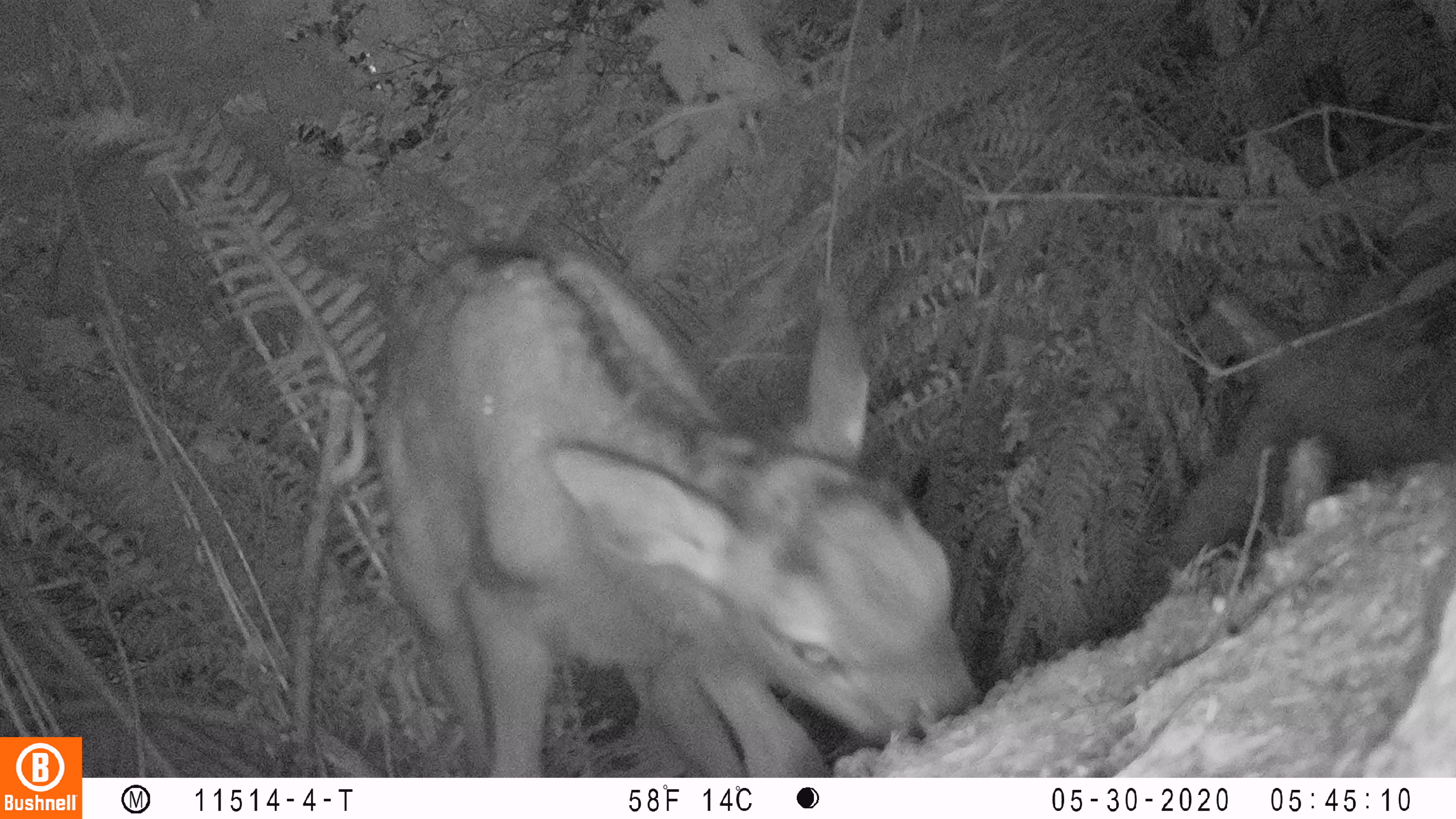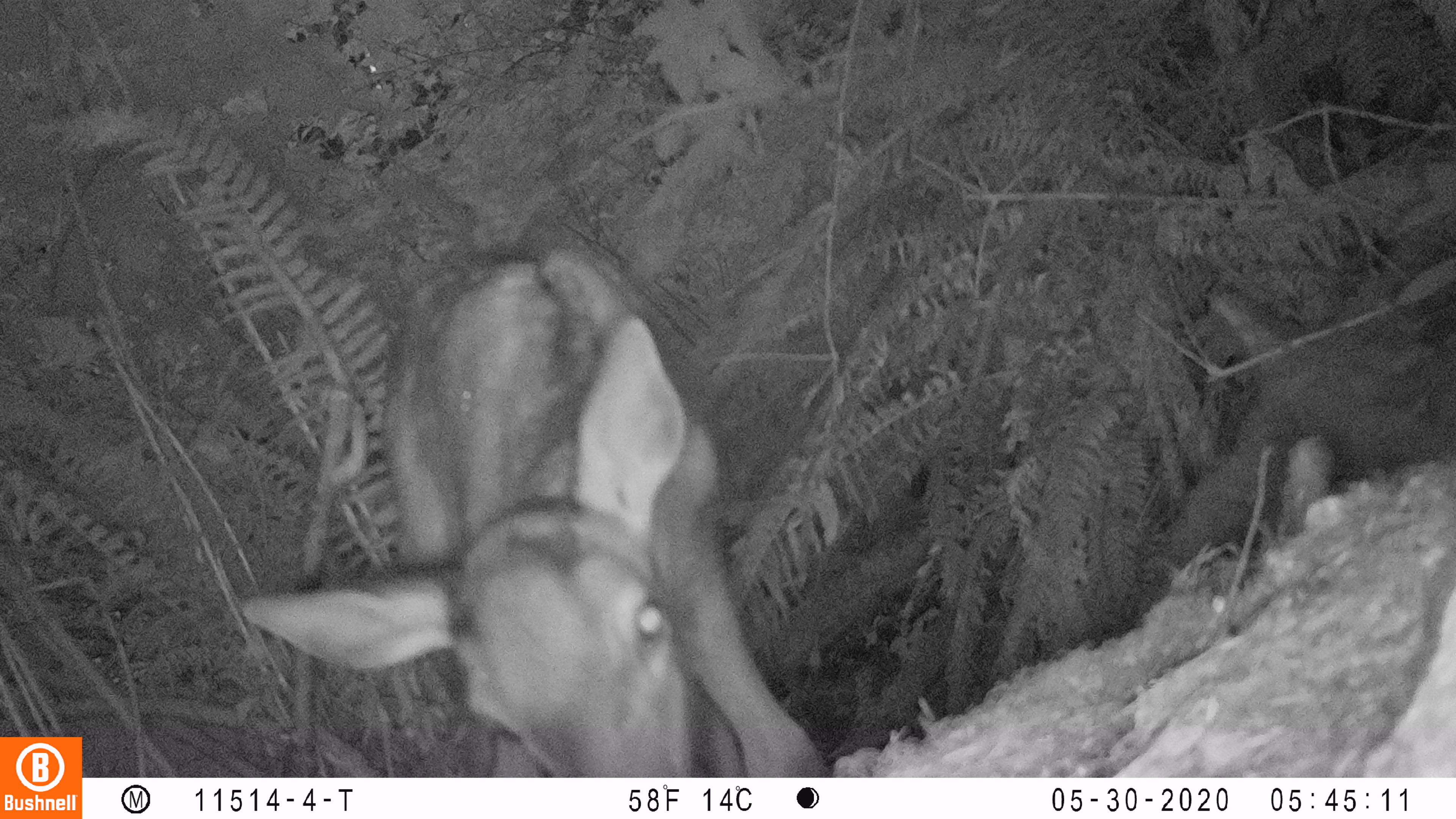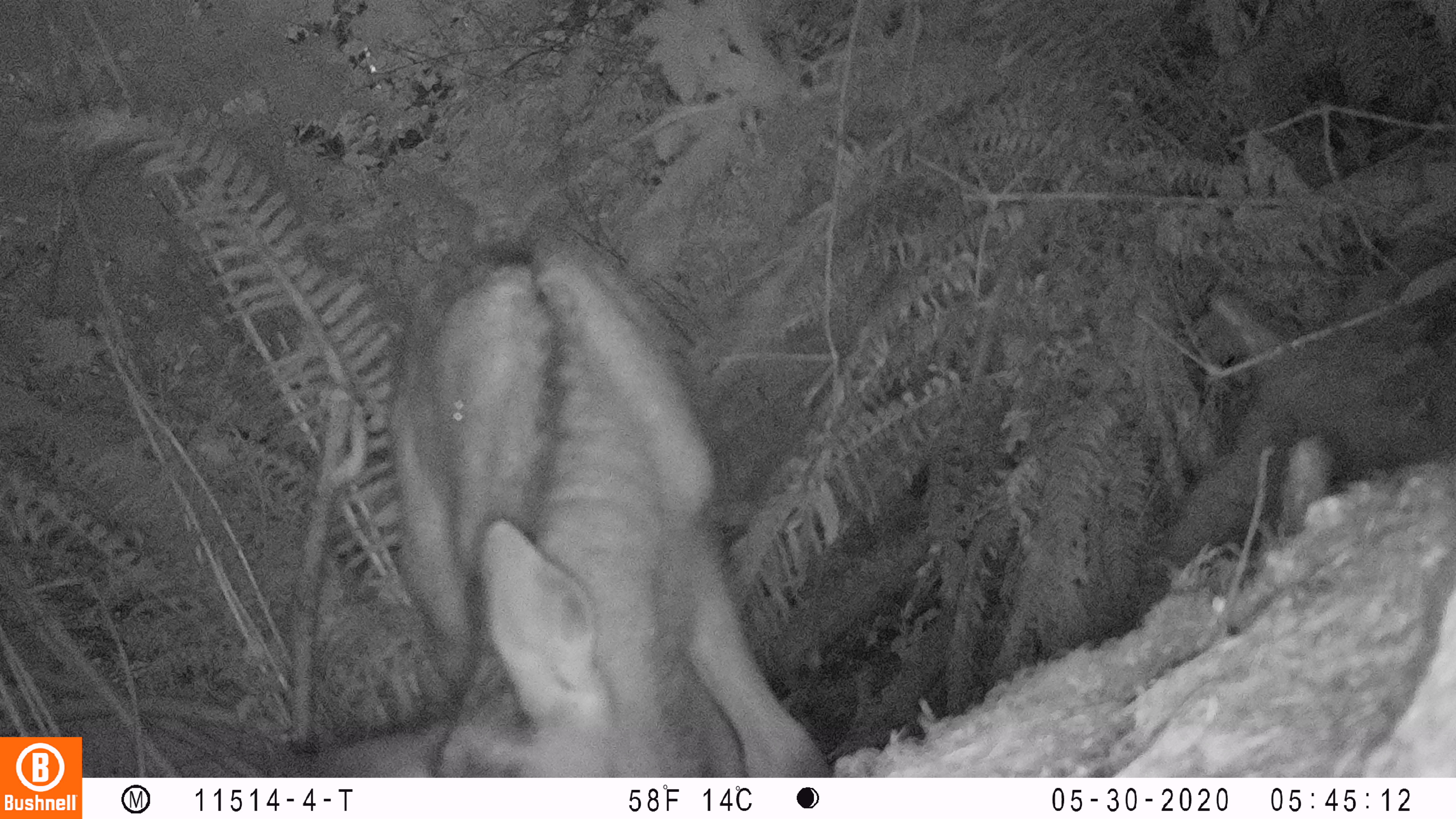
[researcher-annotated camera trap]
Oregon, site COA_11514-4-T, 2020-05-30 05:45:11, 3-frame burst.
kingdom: Animalia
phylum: Chordata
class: Mammalia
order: Artiodactyla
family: Cervidae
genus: Cervus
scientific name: Cervus canadensis roosevelti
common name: roosevelt elk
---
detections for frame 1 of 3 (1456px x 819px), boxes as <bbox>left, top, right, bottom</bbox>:
roosevelt elk: <bbox>355, 219, 994, 774</bbox>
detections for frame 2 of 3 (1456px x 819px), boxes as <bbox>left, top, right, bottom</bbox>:
roosevelt elk: <bbox>226, 224, 829, 770</bbox>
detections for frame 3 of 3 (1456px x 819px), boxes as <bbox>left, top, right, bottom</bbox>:
roosevelt elk: <bbox>300, 219, 835, 770</bbox>